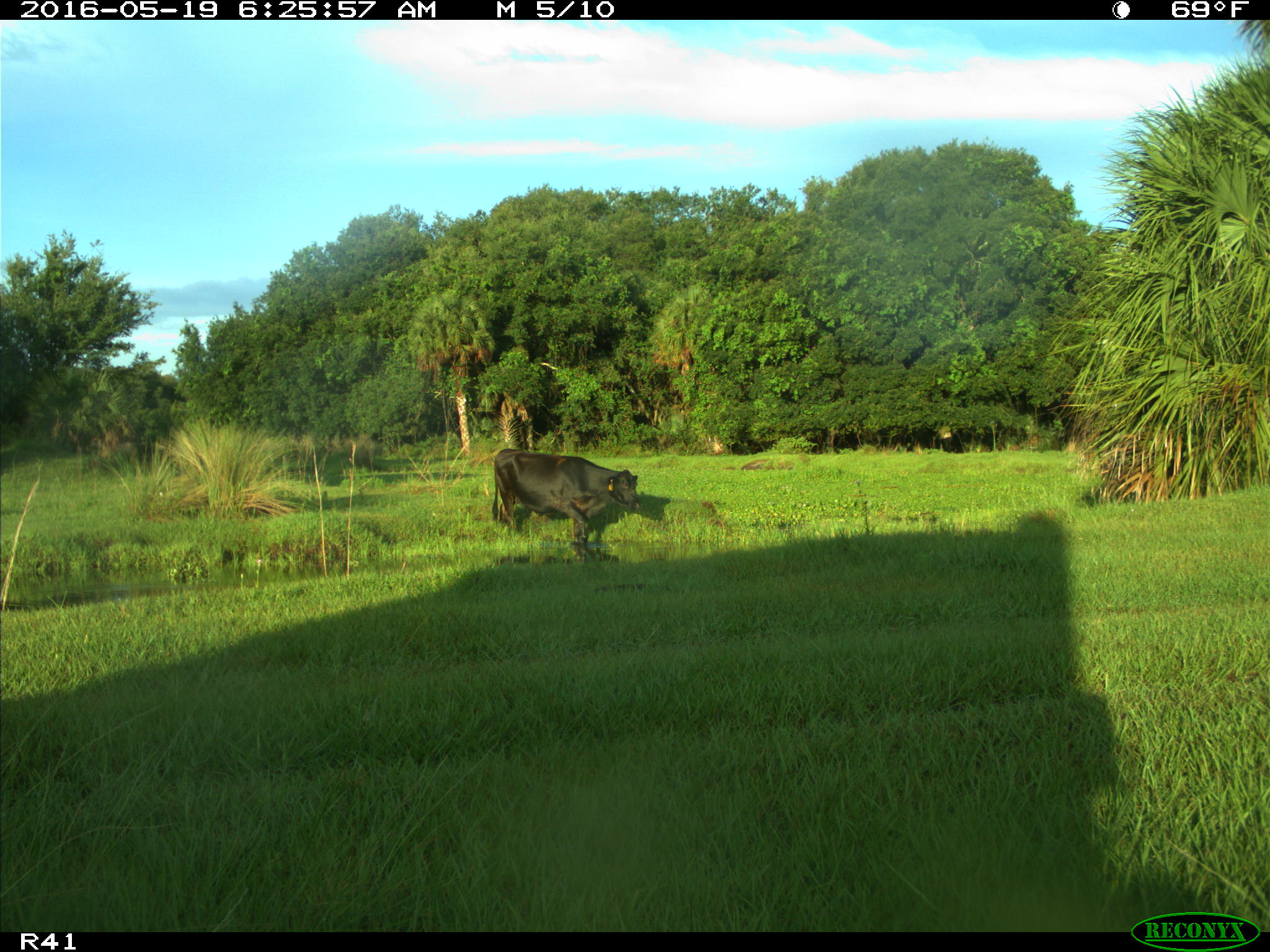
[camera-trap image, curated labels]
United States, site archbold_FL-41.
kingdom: Animalia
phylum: Chordata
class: Mammalia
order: Artiodactyla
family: Bovidae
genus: Bos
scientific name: Bos taurus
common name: domestic cow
Bos taurus (domestic cow).